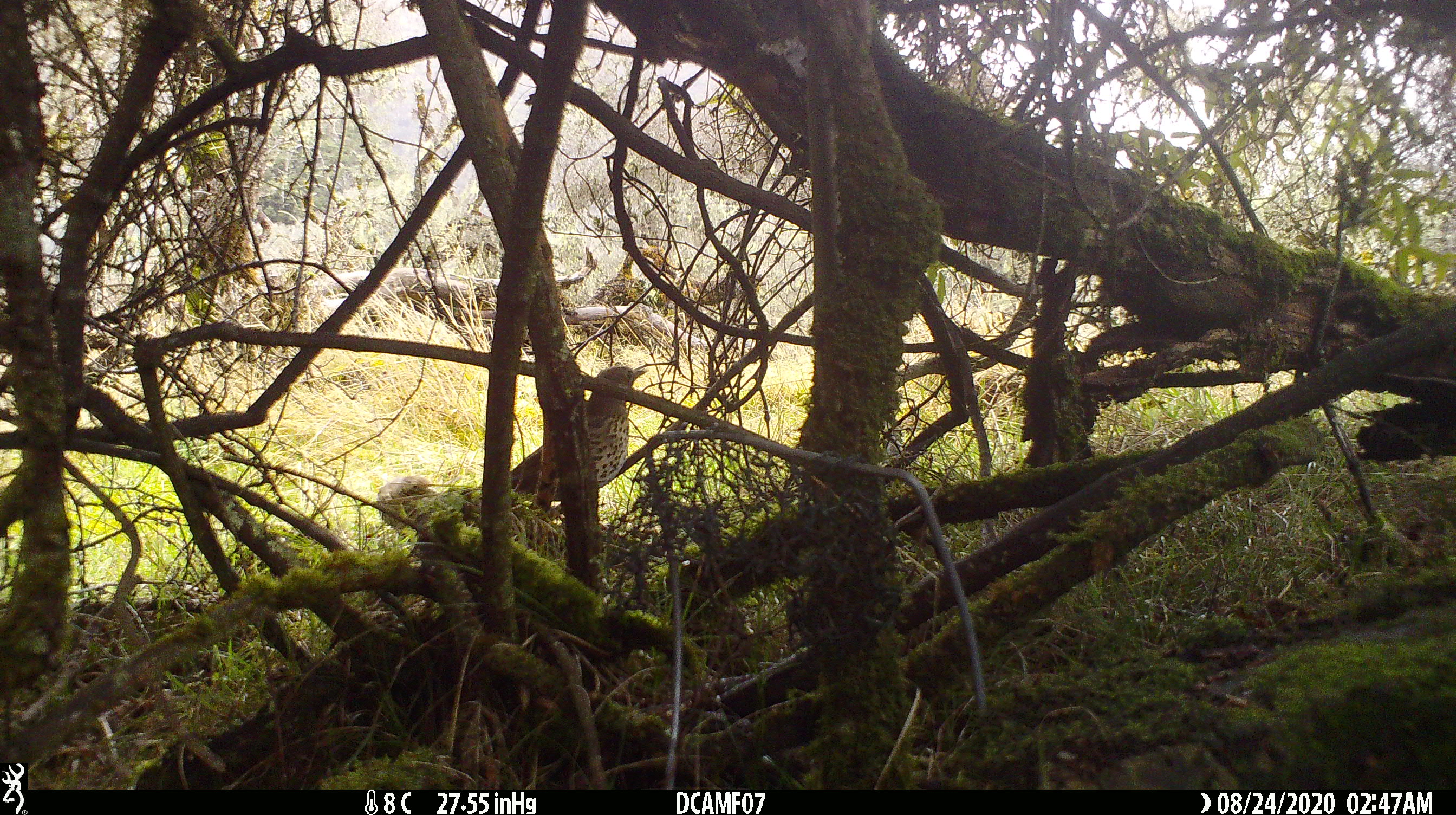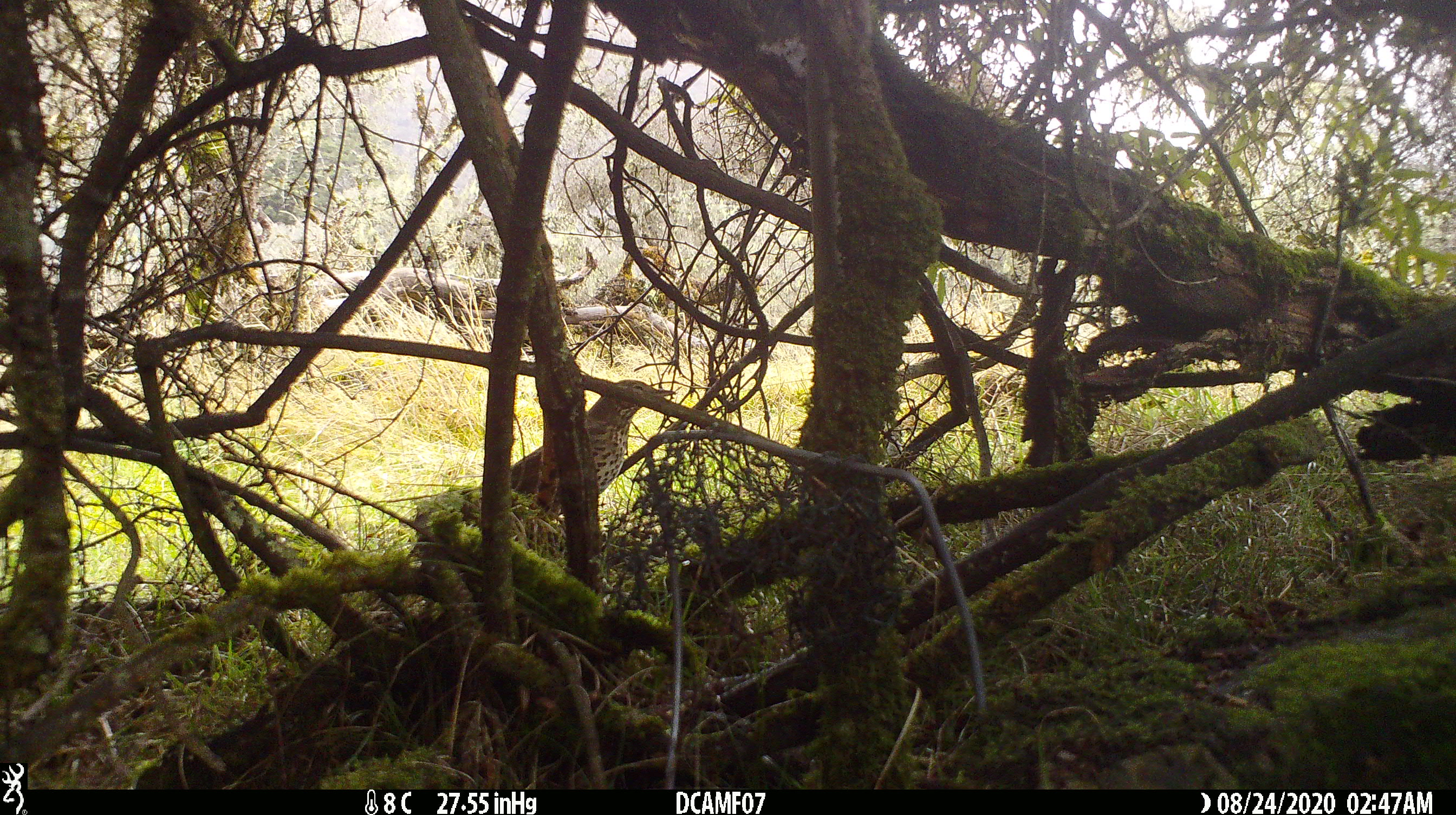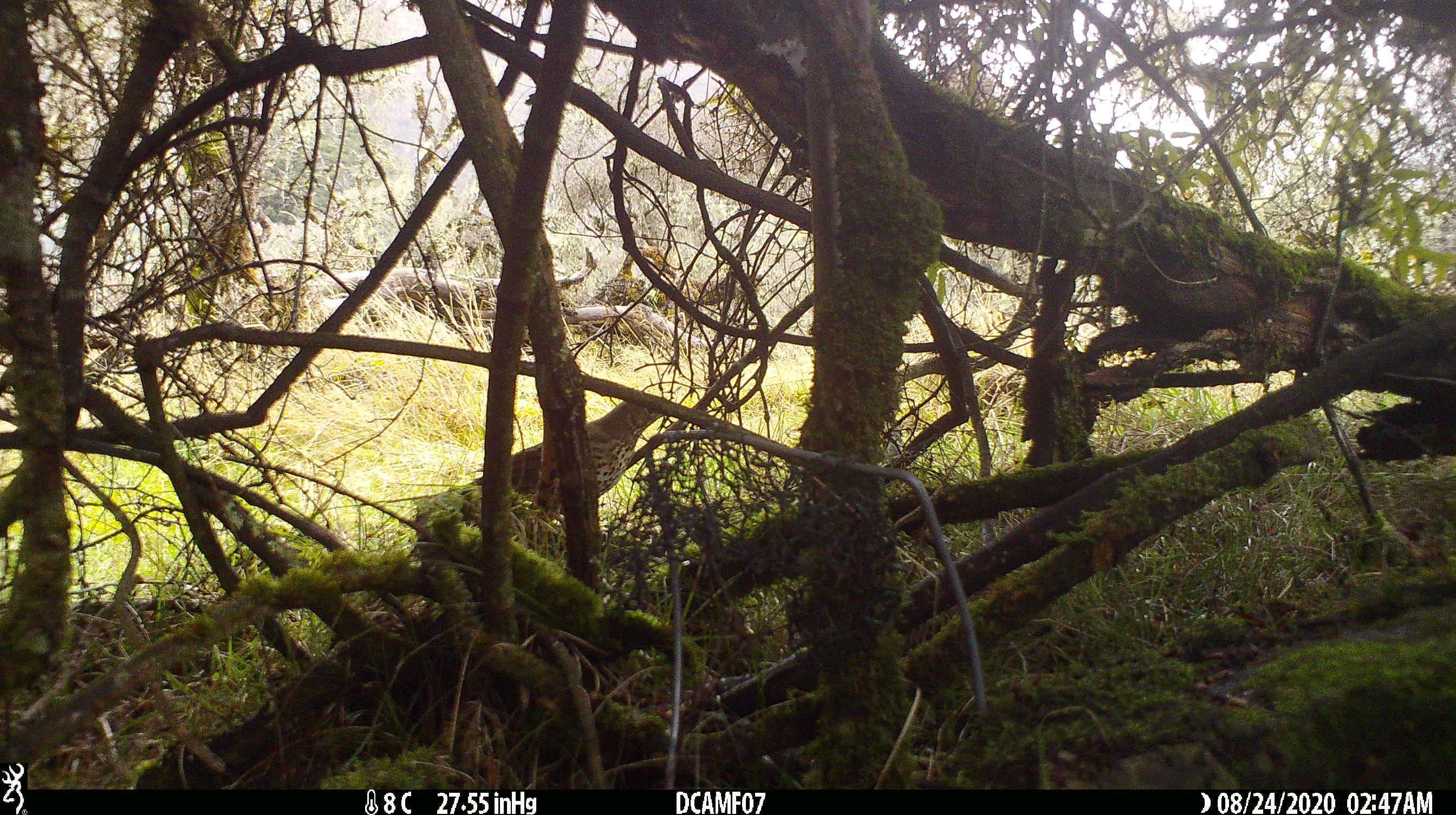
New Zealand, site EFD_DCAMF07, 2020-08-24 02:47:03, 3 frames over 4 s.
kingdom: Animalia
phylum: Chordata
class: Aves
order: Passeriformes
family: Turdidae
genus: Turdus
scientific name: Turdus philomelos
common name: song thrush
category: thrush